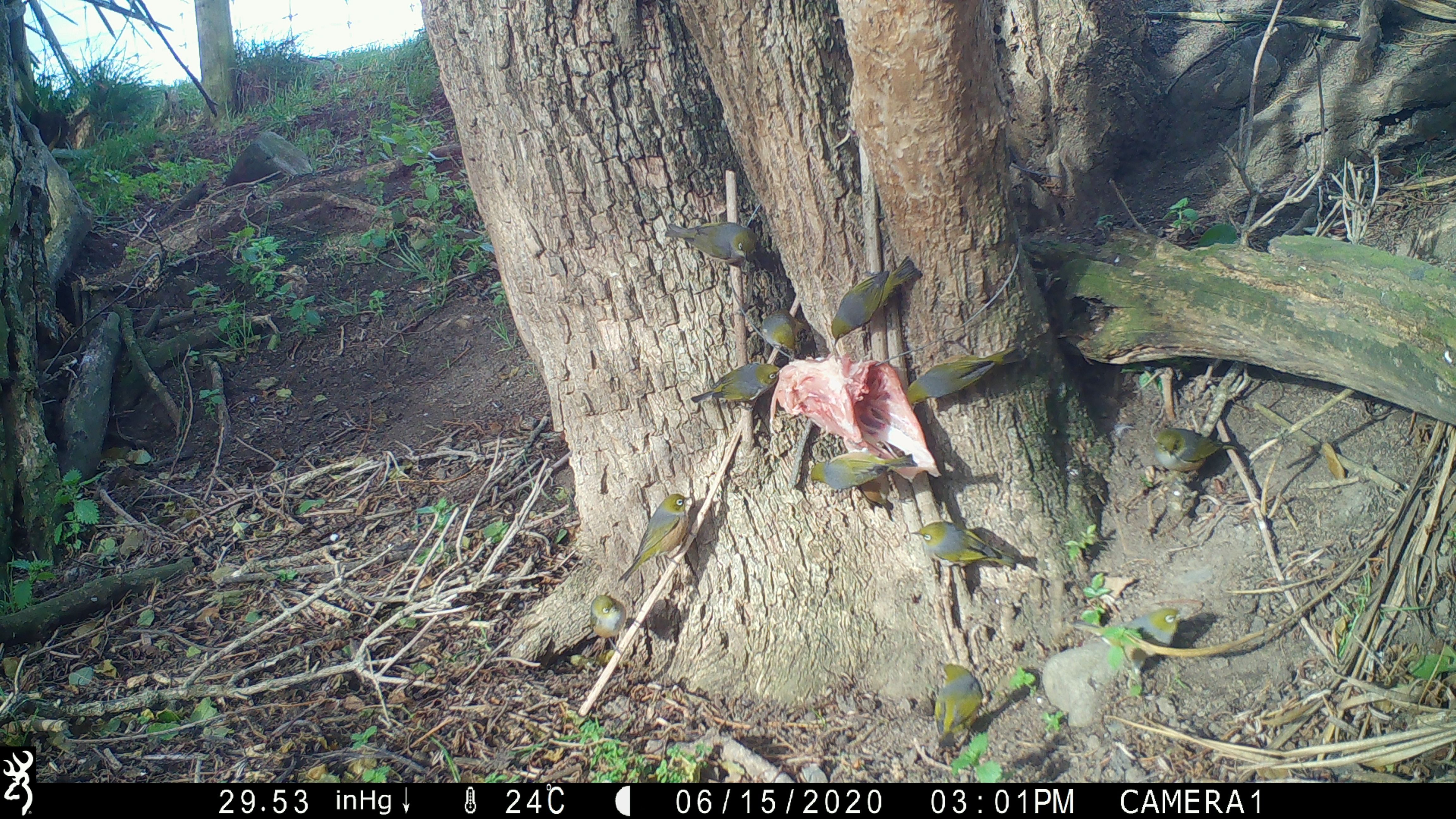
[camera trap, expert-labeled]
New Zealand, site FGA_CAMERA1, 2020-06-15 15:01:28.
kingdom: Animalia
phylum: Chordata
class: Aves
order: Passeriformes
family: Zosteropidae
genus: Zosterops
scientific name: Zosterops lateralis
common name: silvereye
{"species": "silvereye (Zosterops lateralis)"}